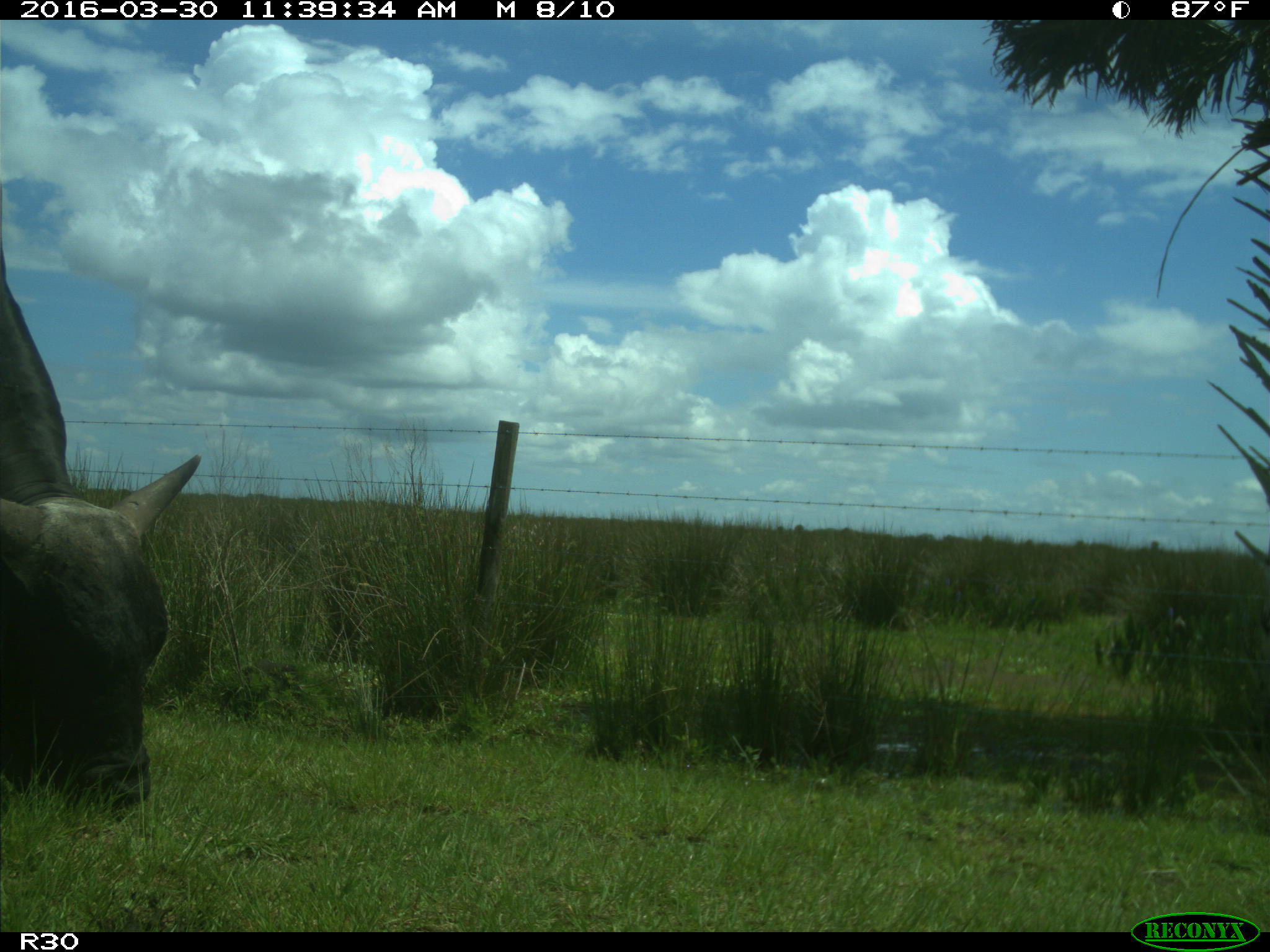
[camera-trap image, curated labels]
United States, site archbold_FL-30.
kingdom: Animalia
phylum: Chordata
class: Mammalia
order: Artiodactyla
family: Bovidae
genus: Bos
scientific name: Bos taurus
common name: domestic cow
Bos taurus (domestic cow).